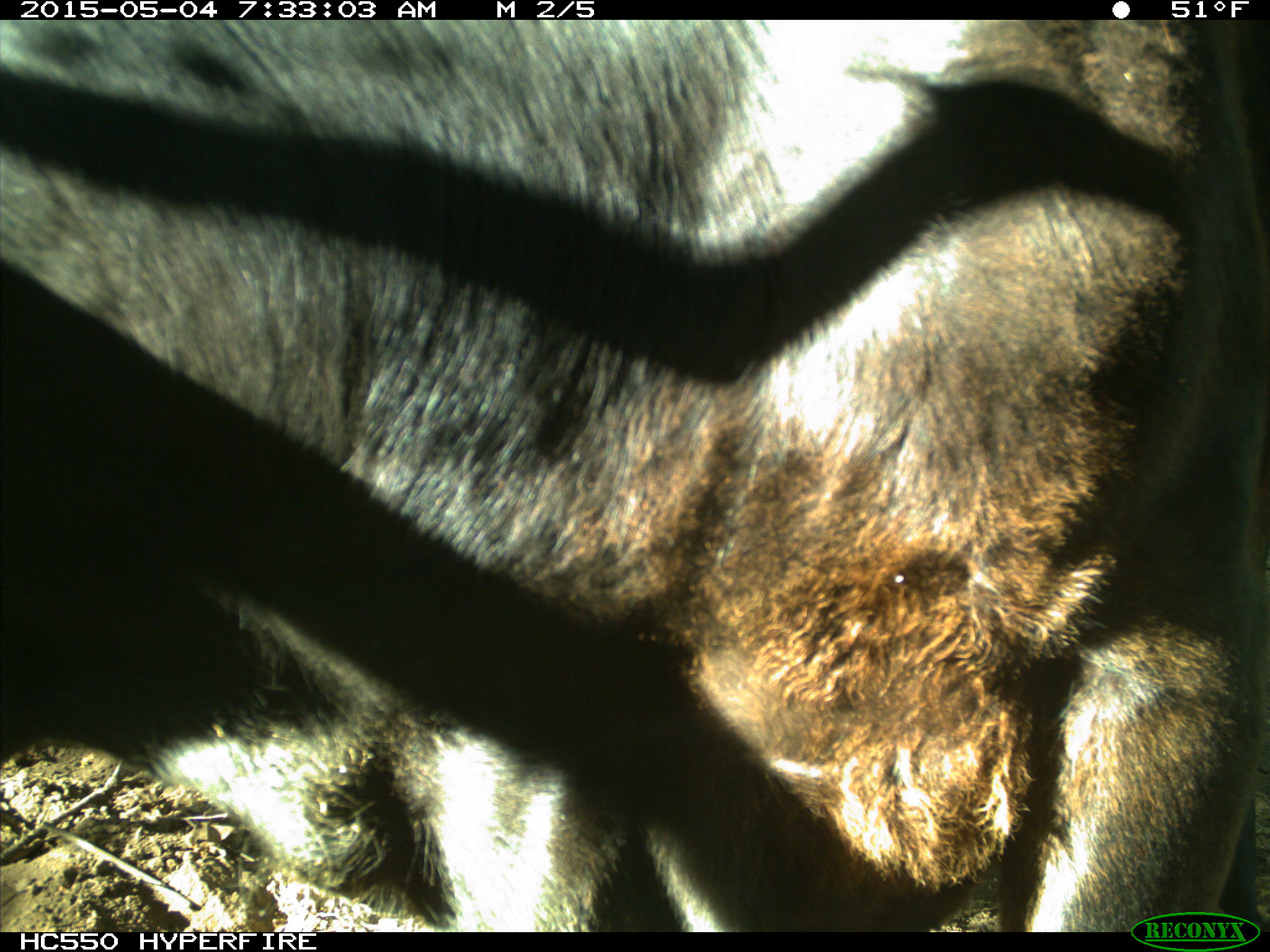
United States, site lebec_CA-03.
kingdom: Animalia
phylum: Chordata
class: Mammalia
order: Artiodactyla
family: Bovidae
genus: Bos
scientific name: Bos taurus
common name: domestic cow